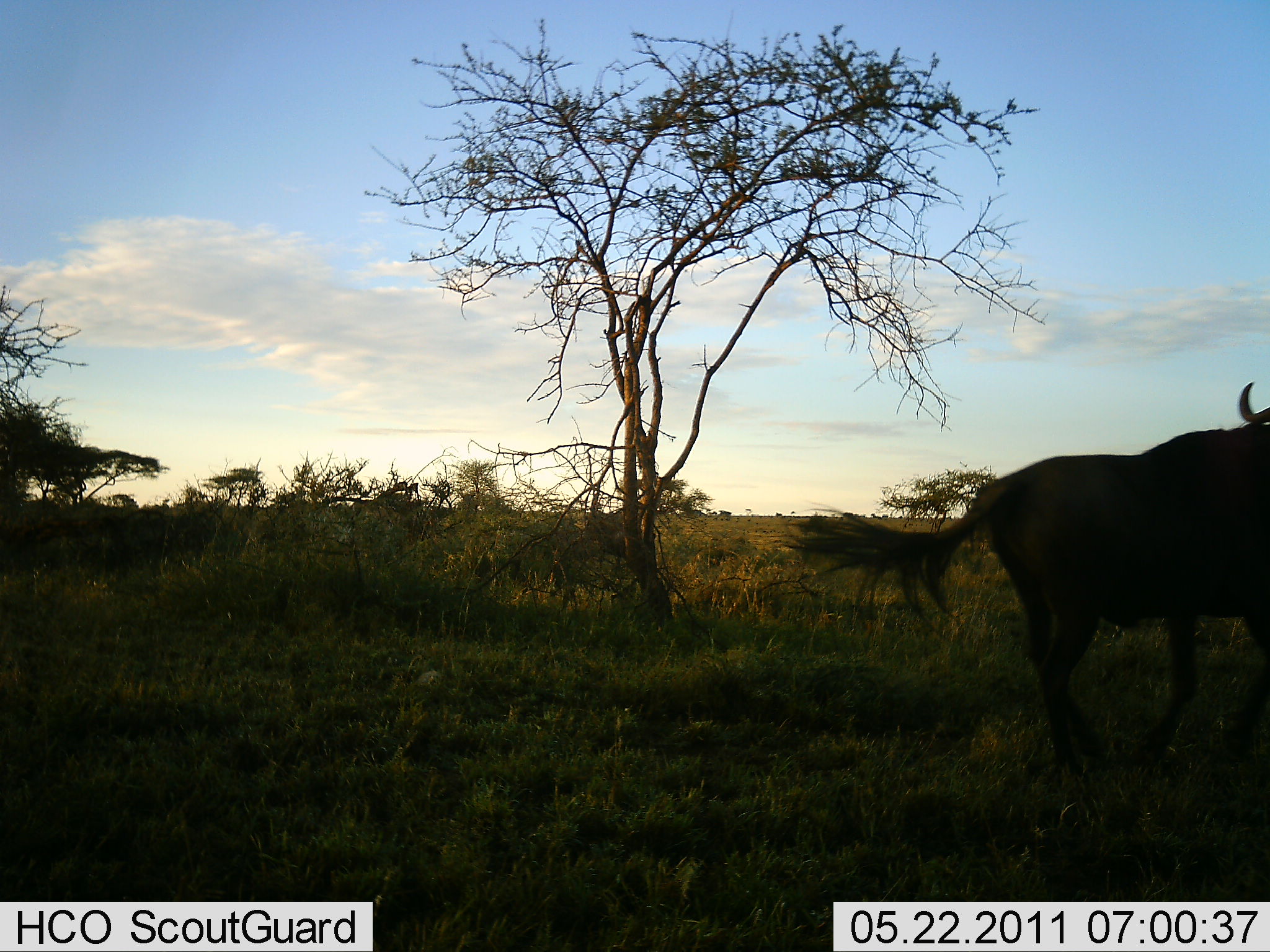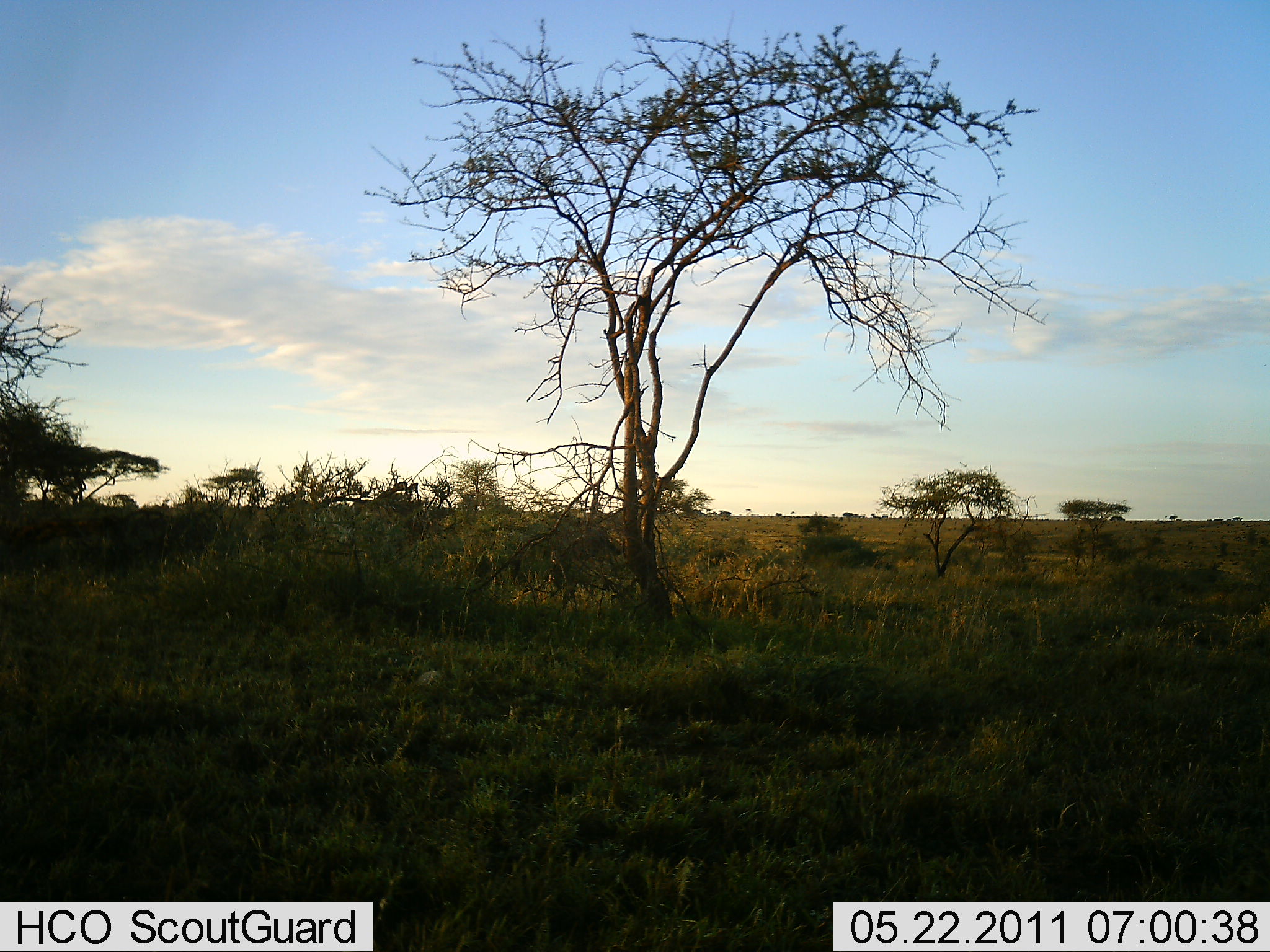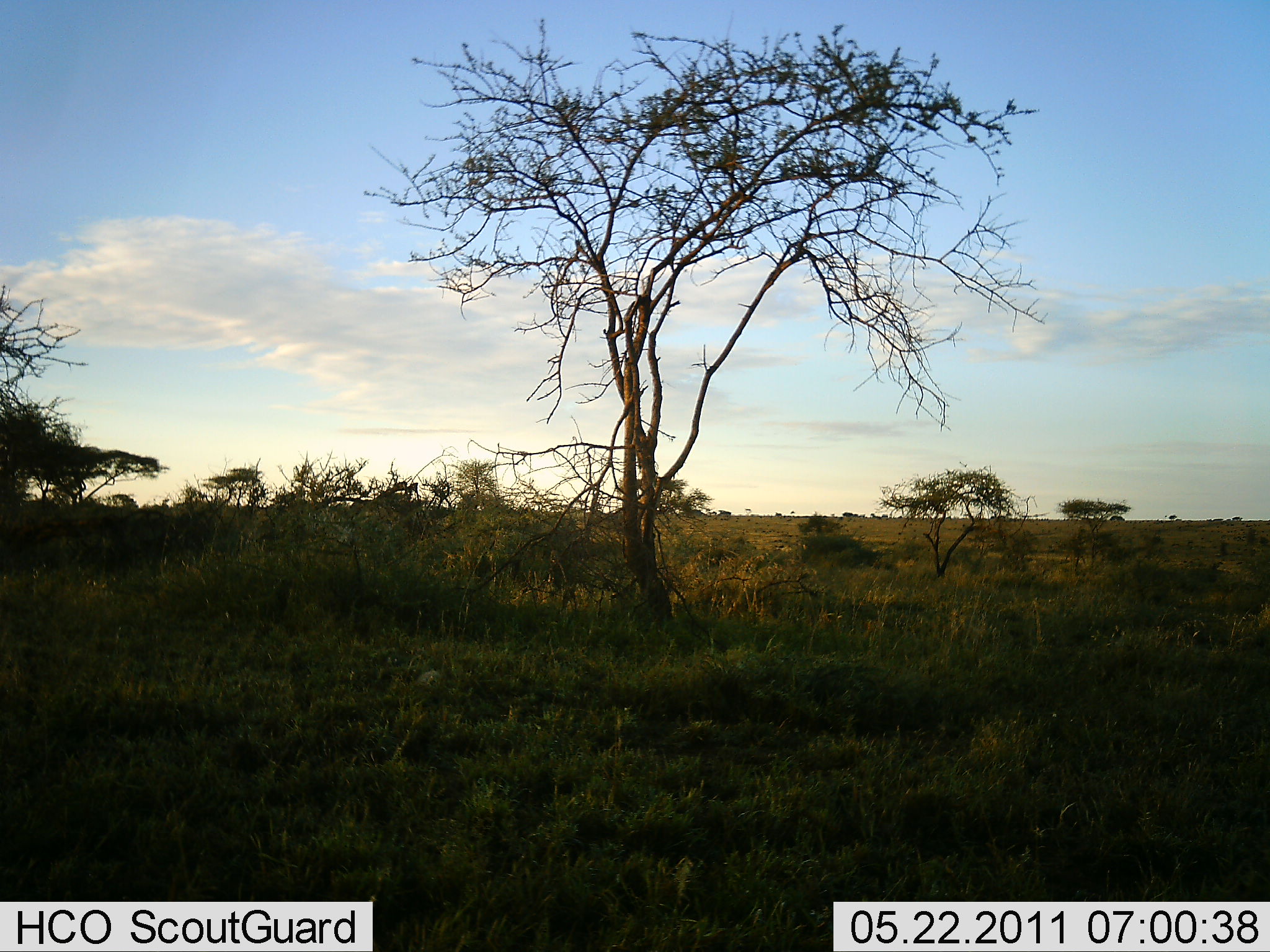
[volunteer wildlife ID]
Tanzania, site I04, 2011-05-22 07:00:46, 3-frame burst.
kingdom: Animalia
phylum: Chordata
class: Mammalia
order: Artiodactyla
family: Bovidae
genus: Connochaetes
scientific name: Connochaetes taurinus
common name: blue wildebeest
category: wildebeest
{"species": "wildebeest (blue wildebeest) (Connochaetes taurinus)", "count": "1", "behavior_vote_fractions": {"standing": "10%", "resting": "0%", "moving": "100%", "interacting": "0%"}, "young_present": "0%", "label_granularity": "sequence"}